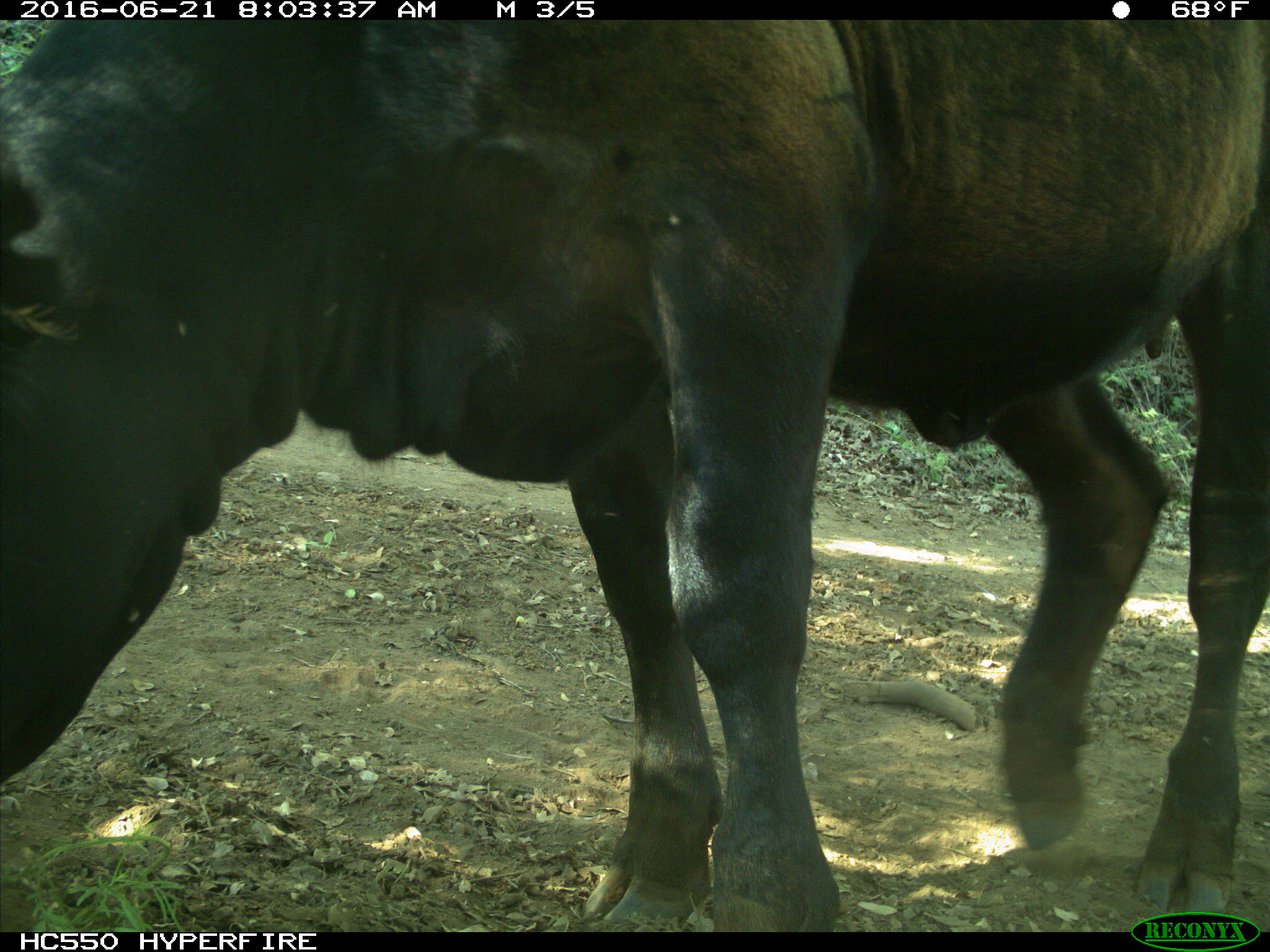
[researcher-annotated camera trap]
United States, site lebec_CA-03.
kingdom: Animalia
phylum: Chordata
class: Mammalia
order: Artiodactyla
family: Bovidae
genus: Bos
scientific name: Bos taurus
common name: domestic cow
Bos taurus (domestic cow).